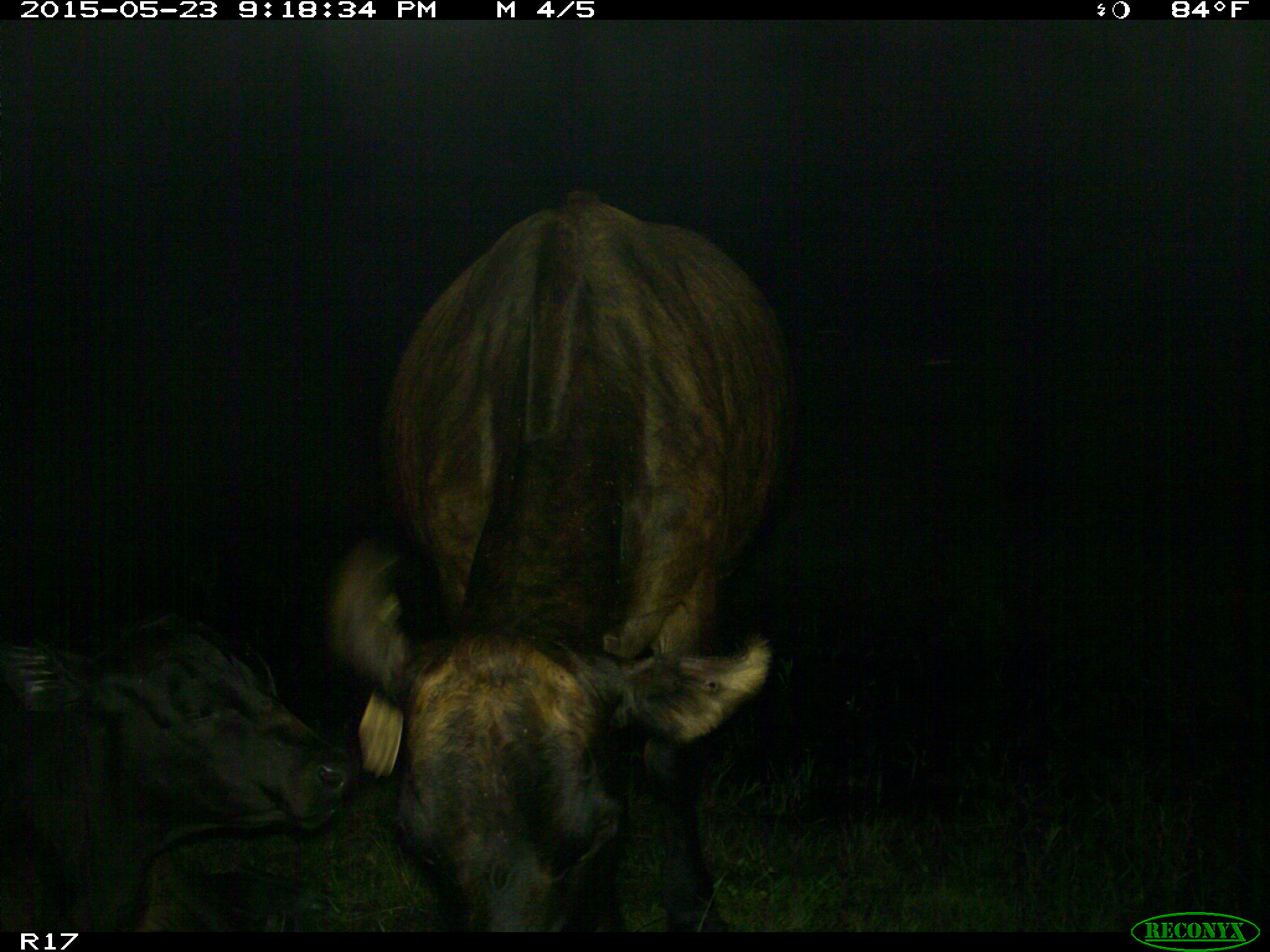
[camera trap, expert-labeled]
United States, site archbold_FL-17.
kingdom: Animalia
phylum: Chordata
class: Mammalia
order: Artiodactyla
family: Bovidae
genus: Bos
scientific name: Bos taurus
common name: domestic cow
Bos taurus (domestic cow).